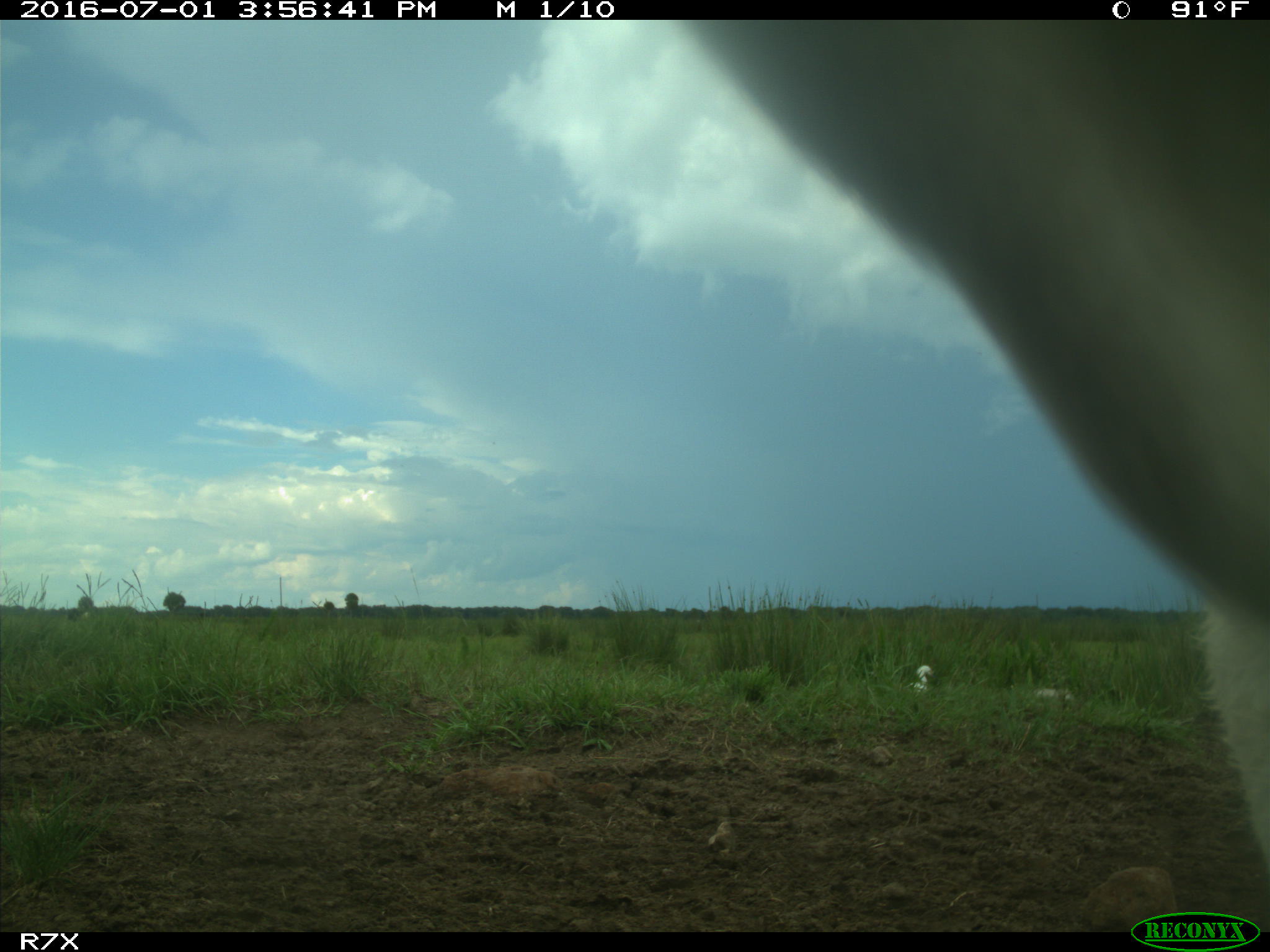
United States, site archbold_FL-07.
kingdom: Animalia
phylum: Chordata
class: Mammalia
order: Artiodactyla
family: Bovidae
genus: Bos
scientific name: Bos taurus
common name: domestic cow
Bos taurus (domestic cow).